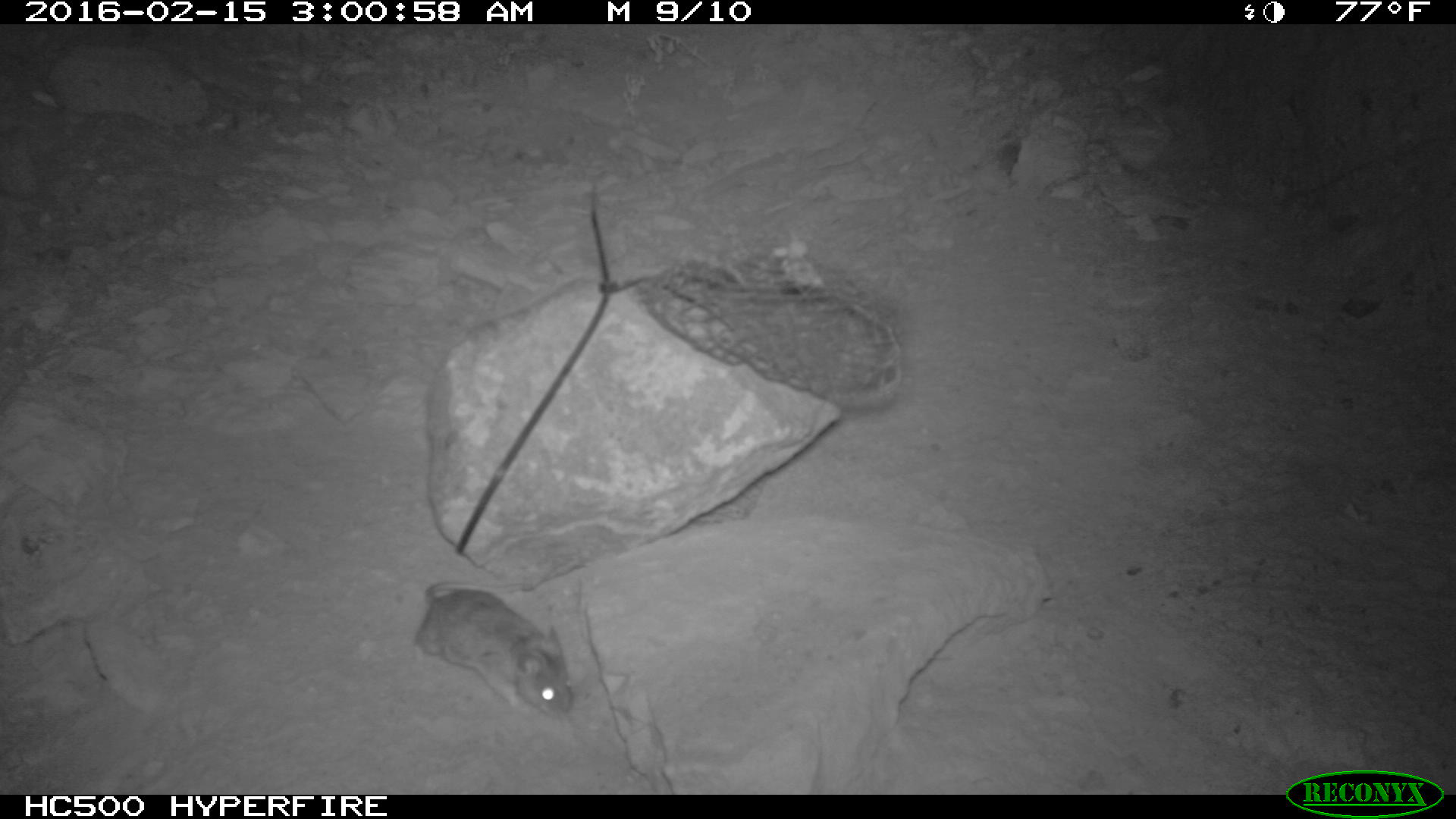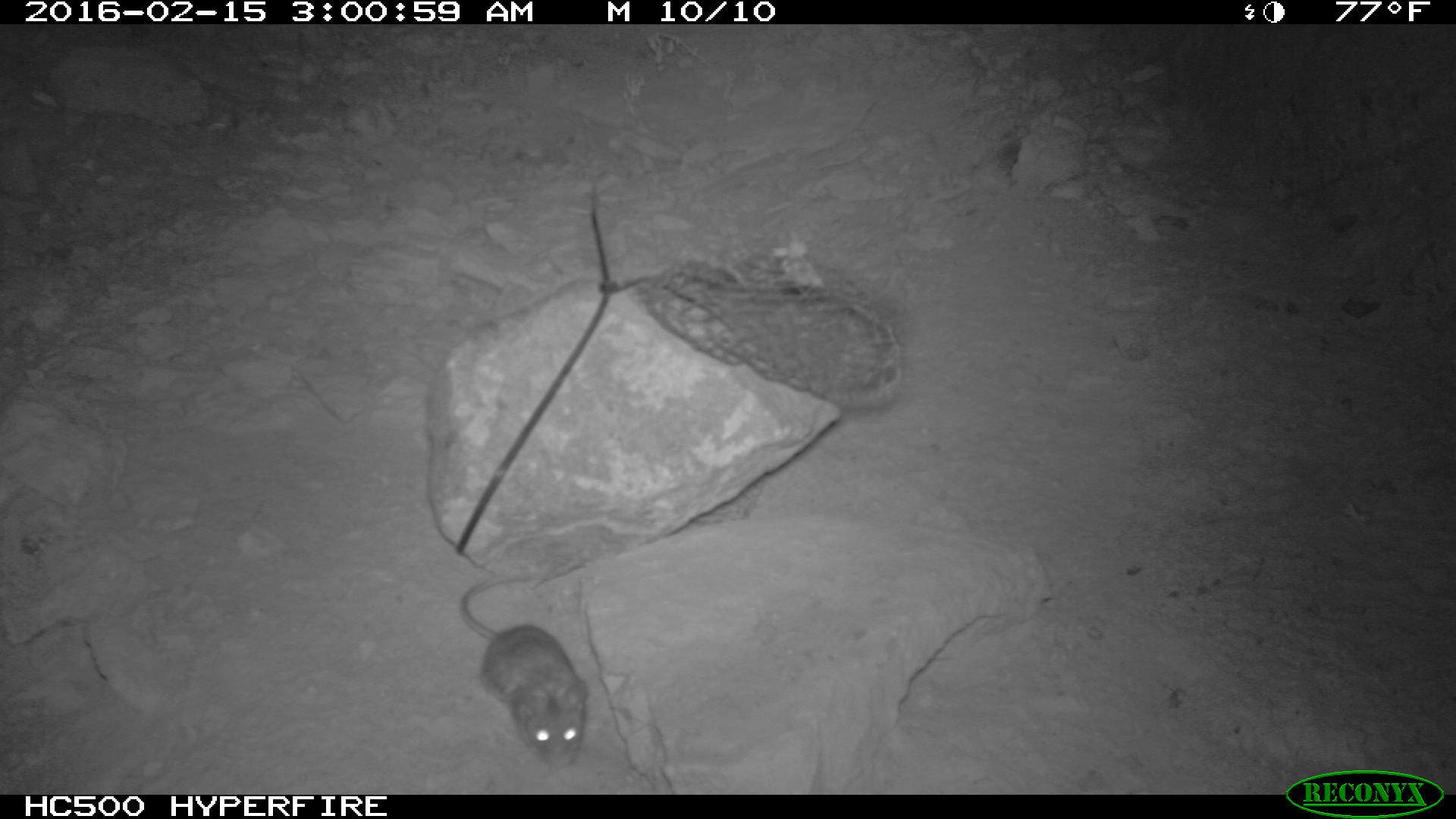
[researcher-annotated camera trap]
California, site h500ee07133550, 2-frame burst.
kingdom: Animalia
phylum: Chordata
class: Mammalia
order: Rodentia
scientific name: Rodentia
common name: rodent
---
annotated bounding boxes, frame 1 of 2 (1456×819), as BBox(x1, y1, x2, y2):
rodent: BBox(406, 579, 592, 717)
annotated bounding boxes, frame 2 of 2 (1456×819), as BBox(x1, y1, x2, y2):
rodent: BBox(455, 568, 589, 768)